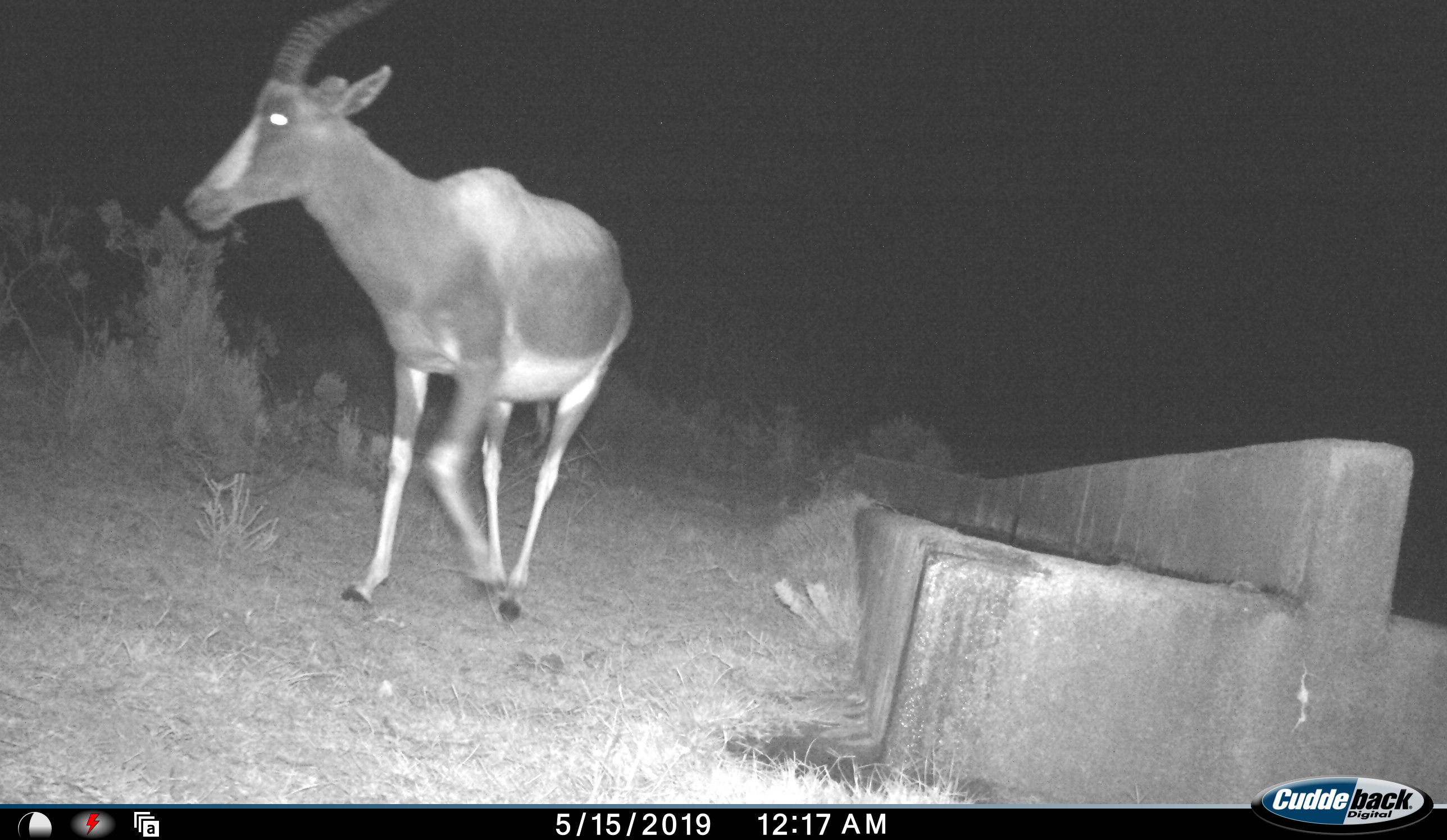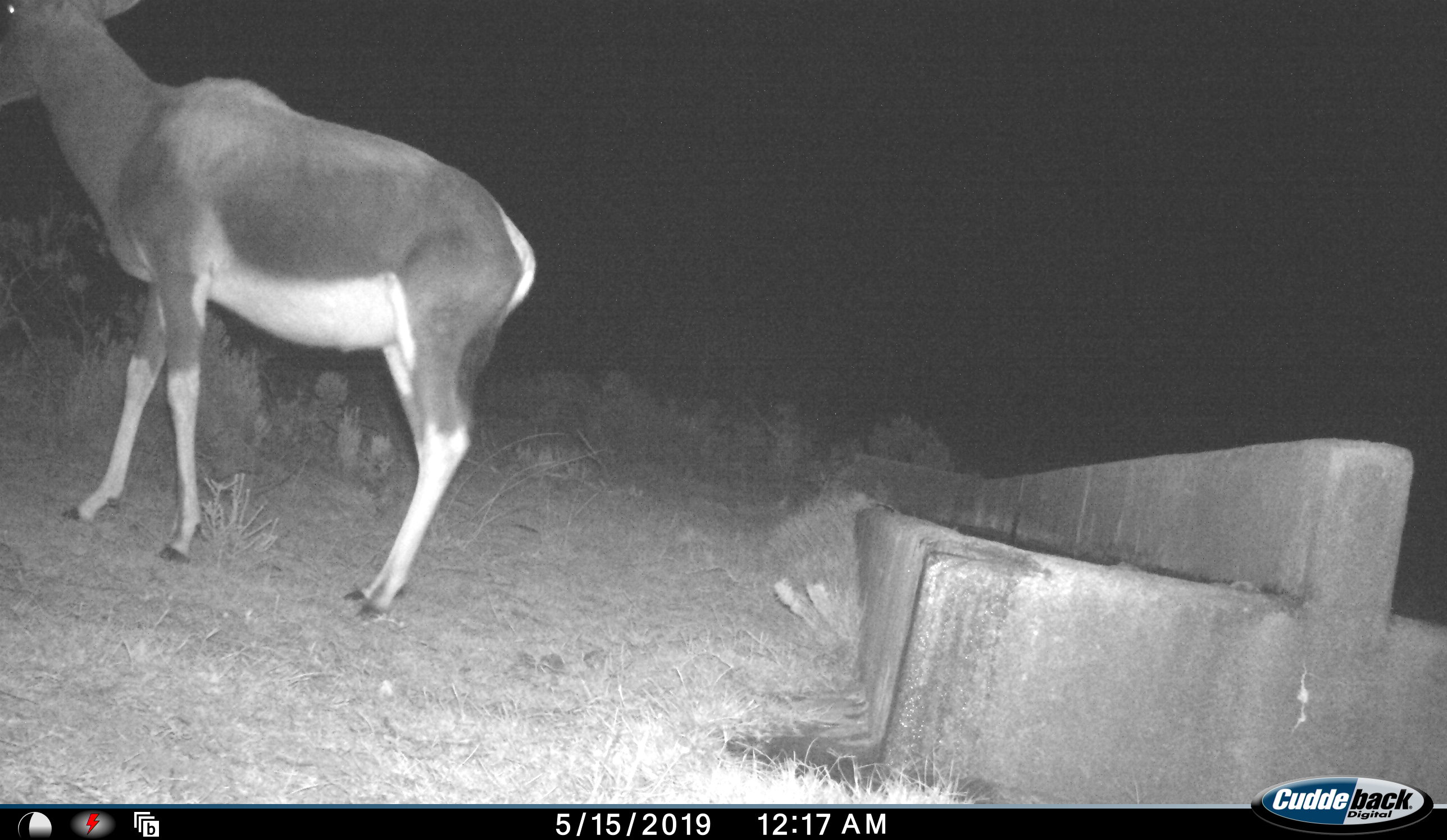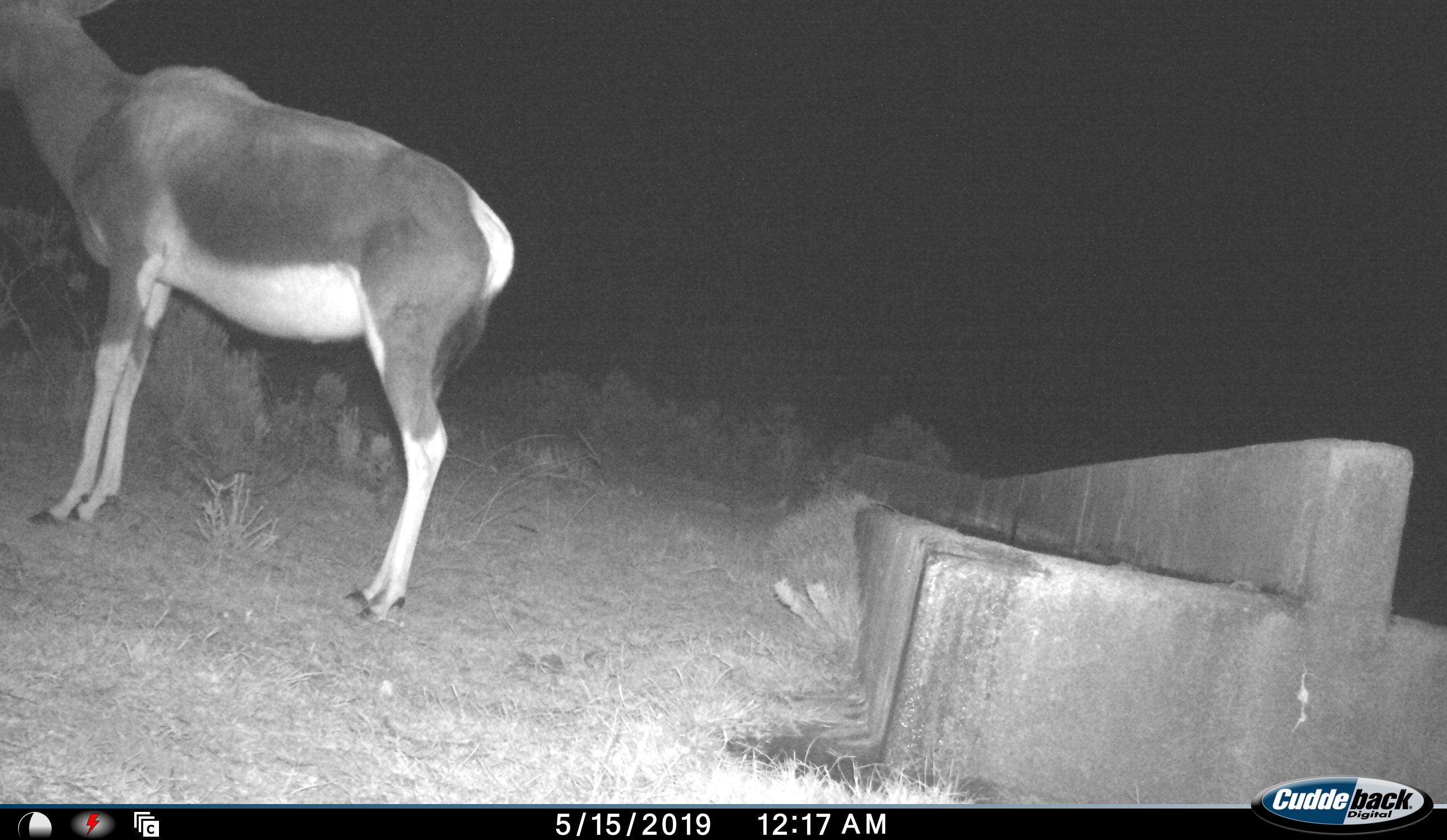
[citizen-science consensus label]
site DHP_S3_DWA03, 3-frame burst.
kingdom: Animalia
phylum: Chordata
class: Mammalia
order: Artiodactyla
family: Bovidae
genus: Damaliscus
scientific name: Damaliscus pygargus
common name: bontebok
Bontebok (Damaliscus pygargus), count 1. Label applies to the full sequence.